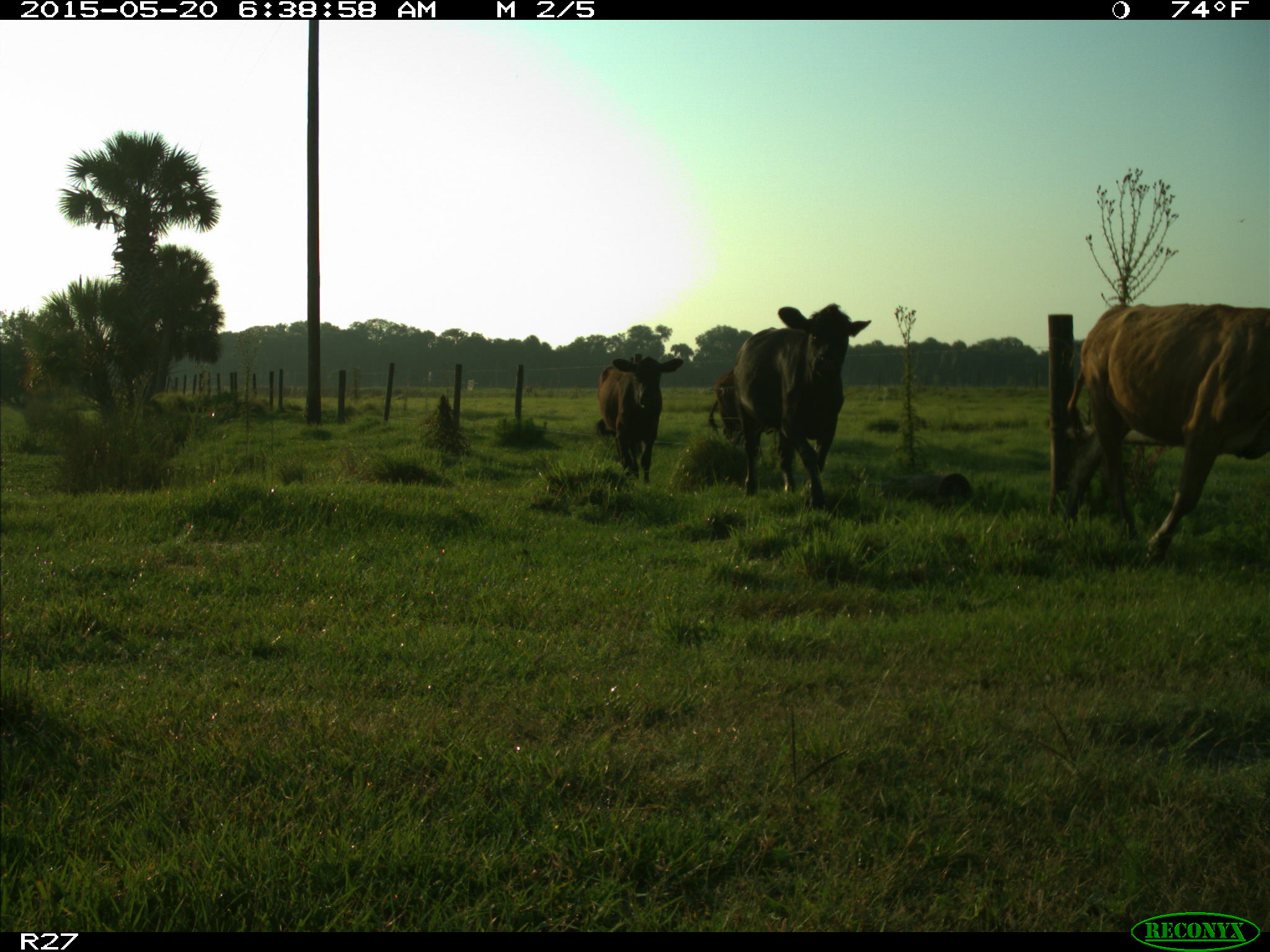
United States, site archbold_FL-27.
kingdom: Animalia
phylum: Chordata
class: Mammalia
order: Artiodactyla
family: Bovidae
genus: Bos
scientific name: Bos taurus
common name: domestic cow